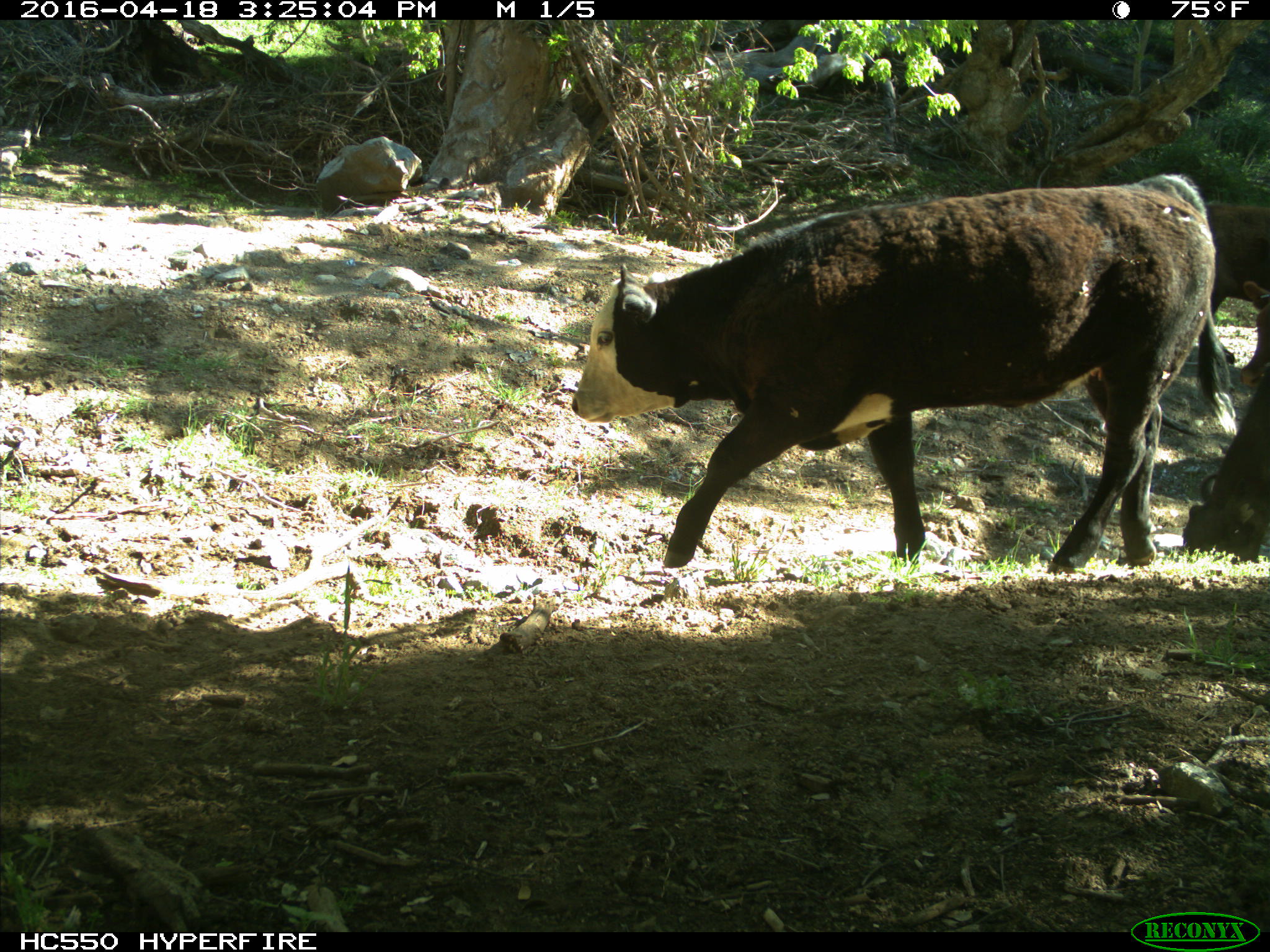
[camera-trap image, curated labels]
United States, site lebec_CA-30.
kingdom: Animalia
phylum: Chordata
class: Mammalia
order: Artiodactyla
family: Bovidae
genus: Bos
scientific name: Bos taurus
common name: domestic cow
Bos taurus (domestic cow).